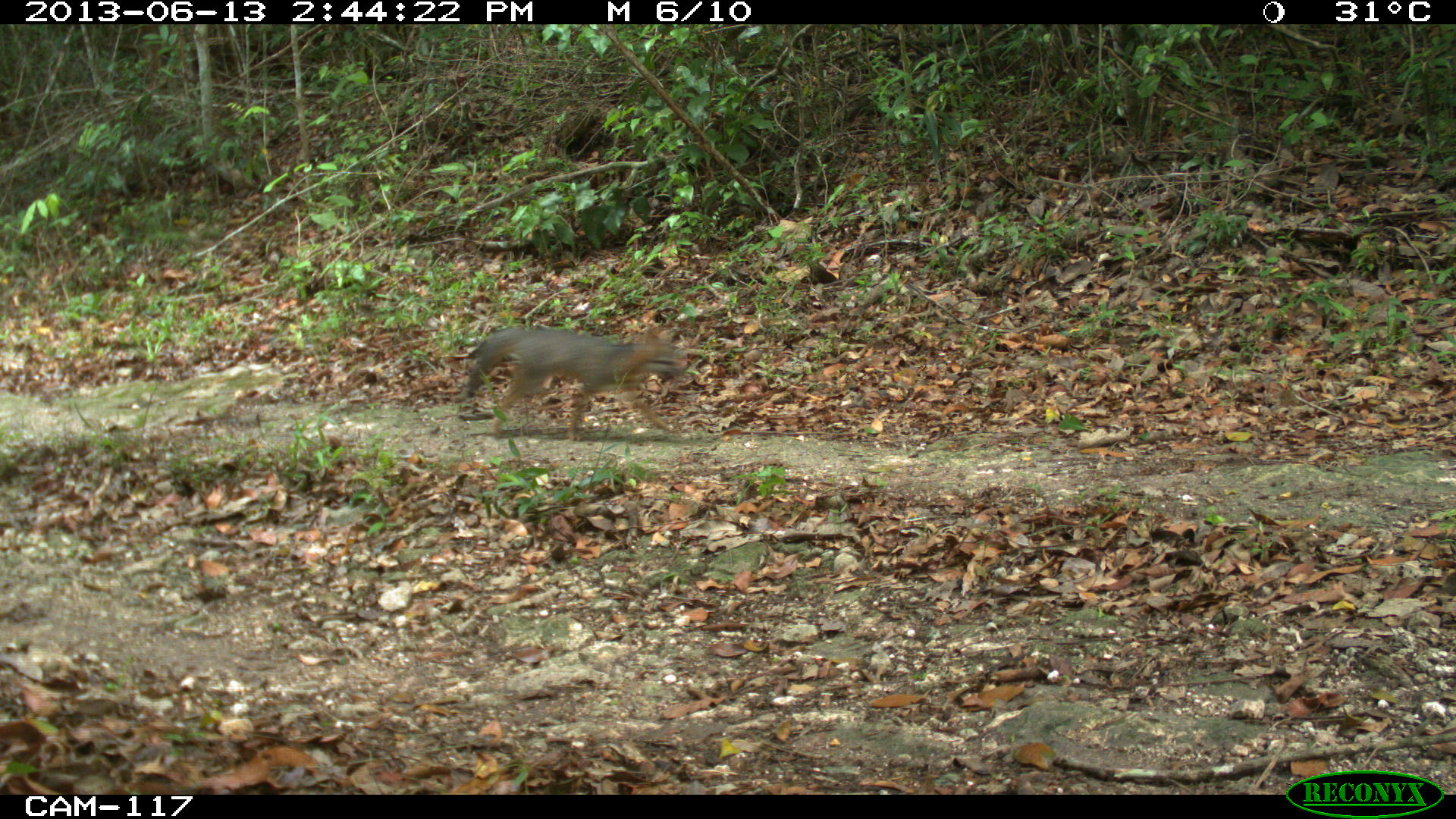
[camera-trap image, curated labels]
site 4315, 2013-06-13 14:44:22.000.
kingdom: Animalia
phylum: Chordata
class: Mammalia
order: Carnivora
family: Canidae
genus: Urocyon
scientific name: Urocyon cinereoargenteus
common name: gray fox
Urocyon cinereoargenteus (gray fox), count 1.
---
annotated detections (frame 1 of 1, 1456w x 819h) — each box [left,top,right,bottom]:
urocyon cinereoargenteus: [458,324,691,446]